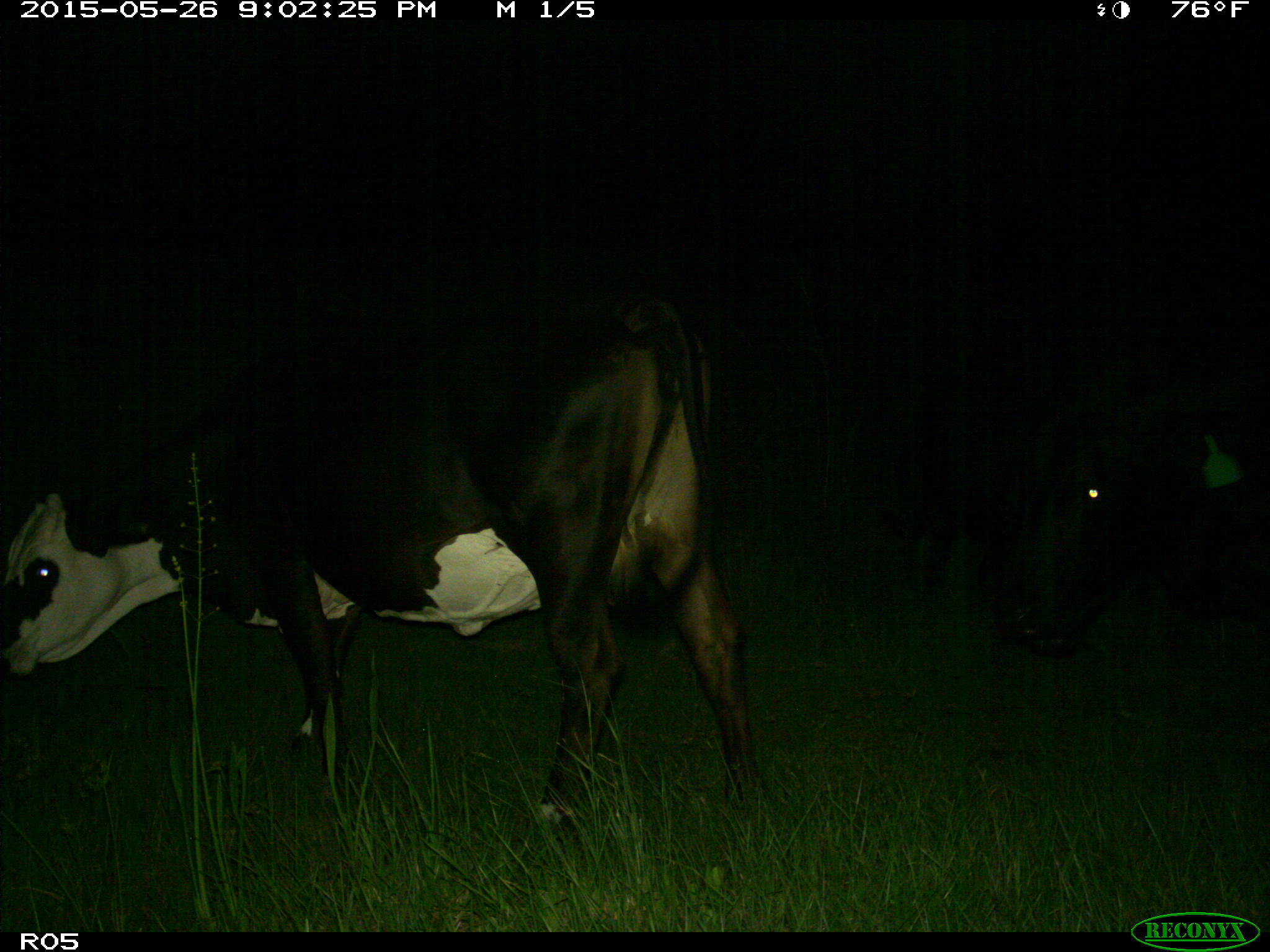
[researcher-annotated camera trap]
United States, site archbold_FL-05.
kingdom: Animalia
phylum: Chordata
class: Mammalia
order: Artiodactyla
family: Bovidae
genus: Bos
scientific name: Bos taurus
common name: domestic cow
Bos taurus (domestic cow).